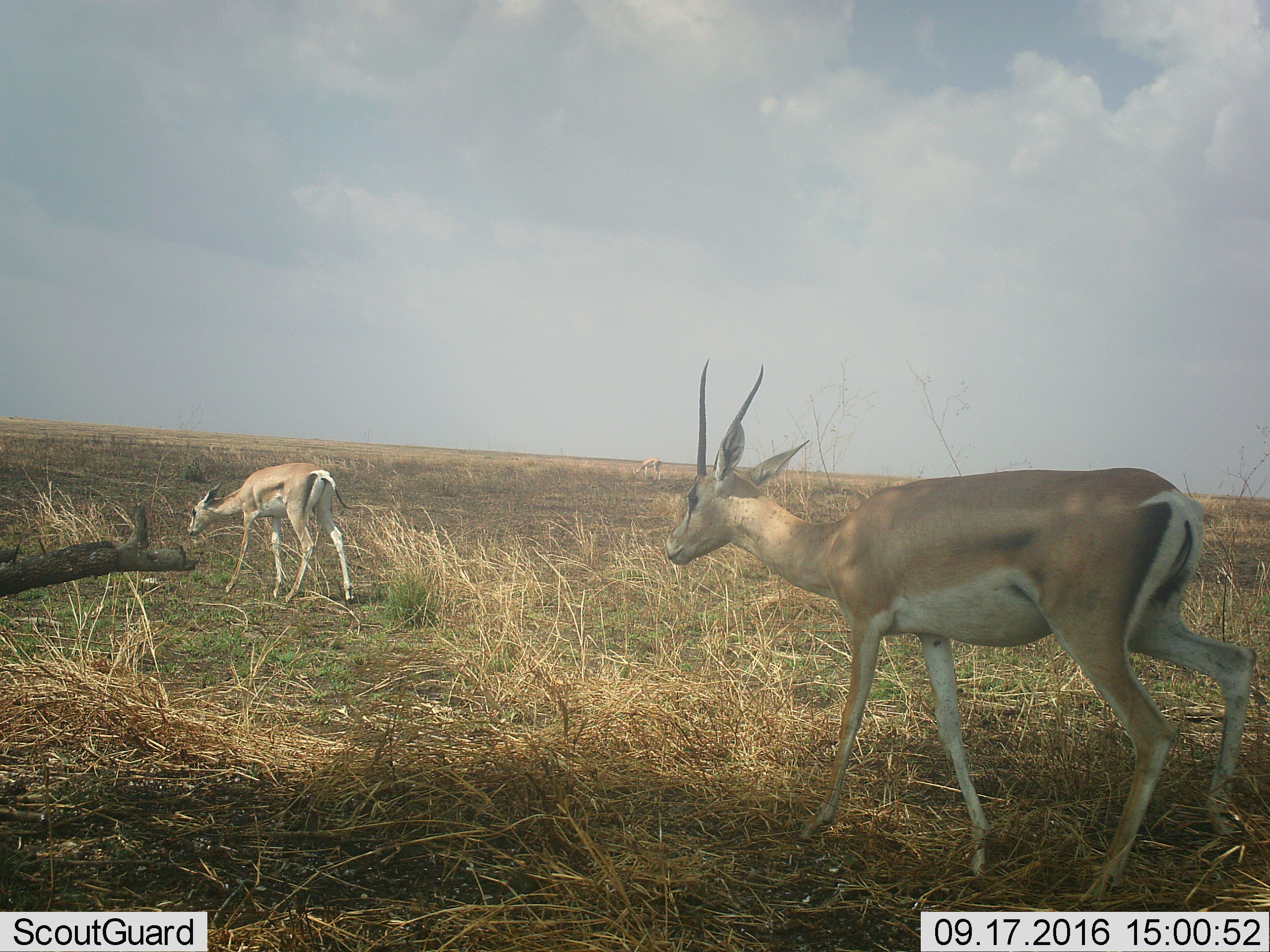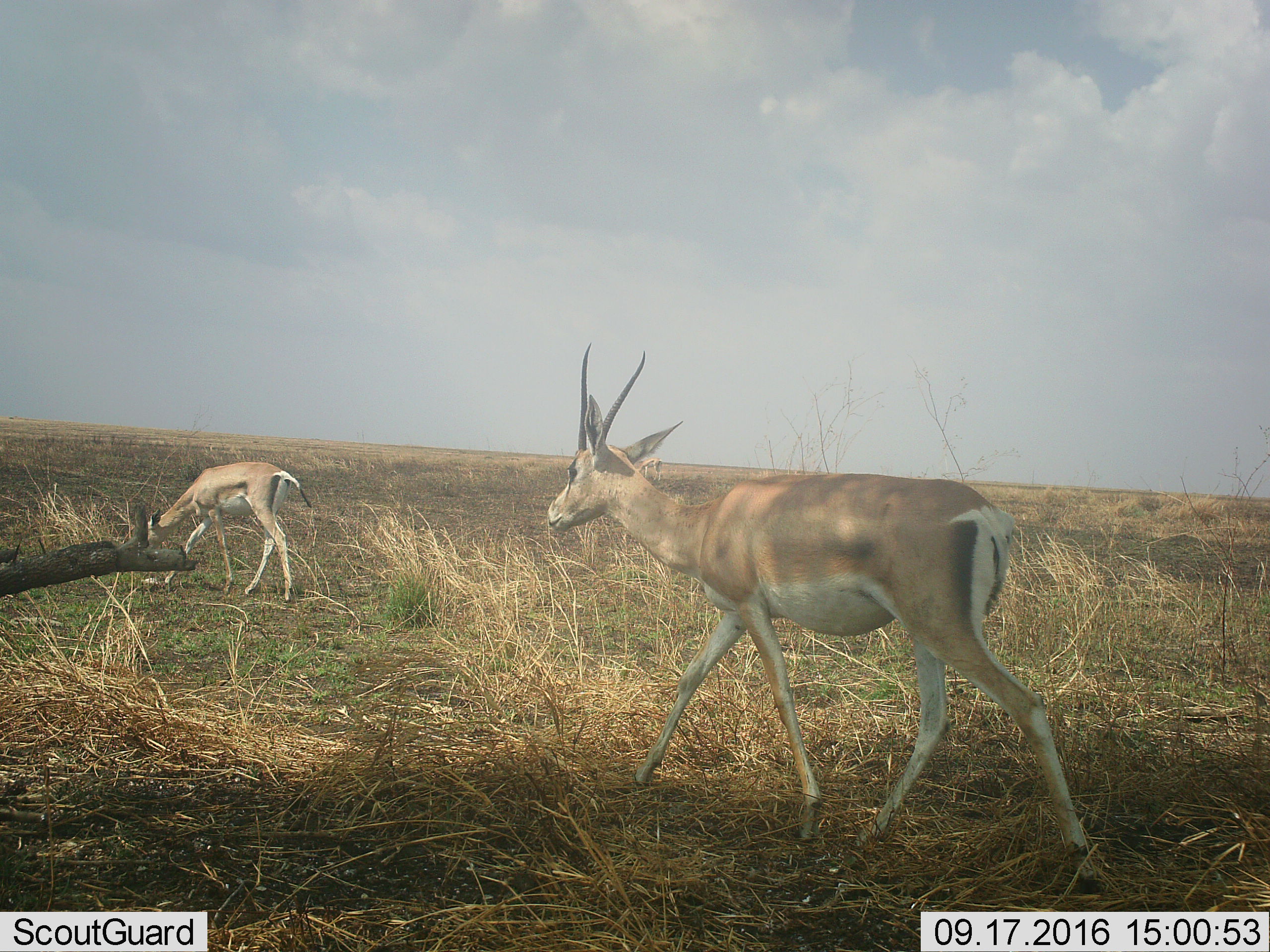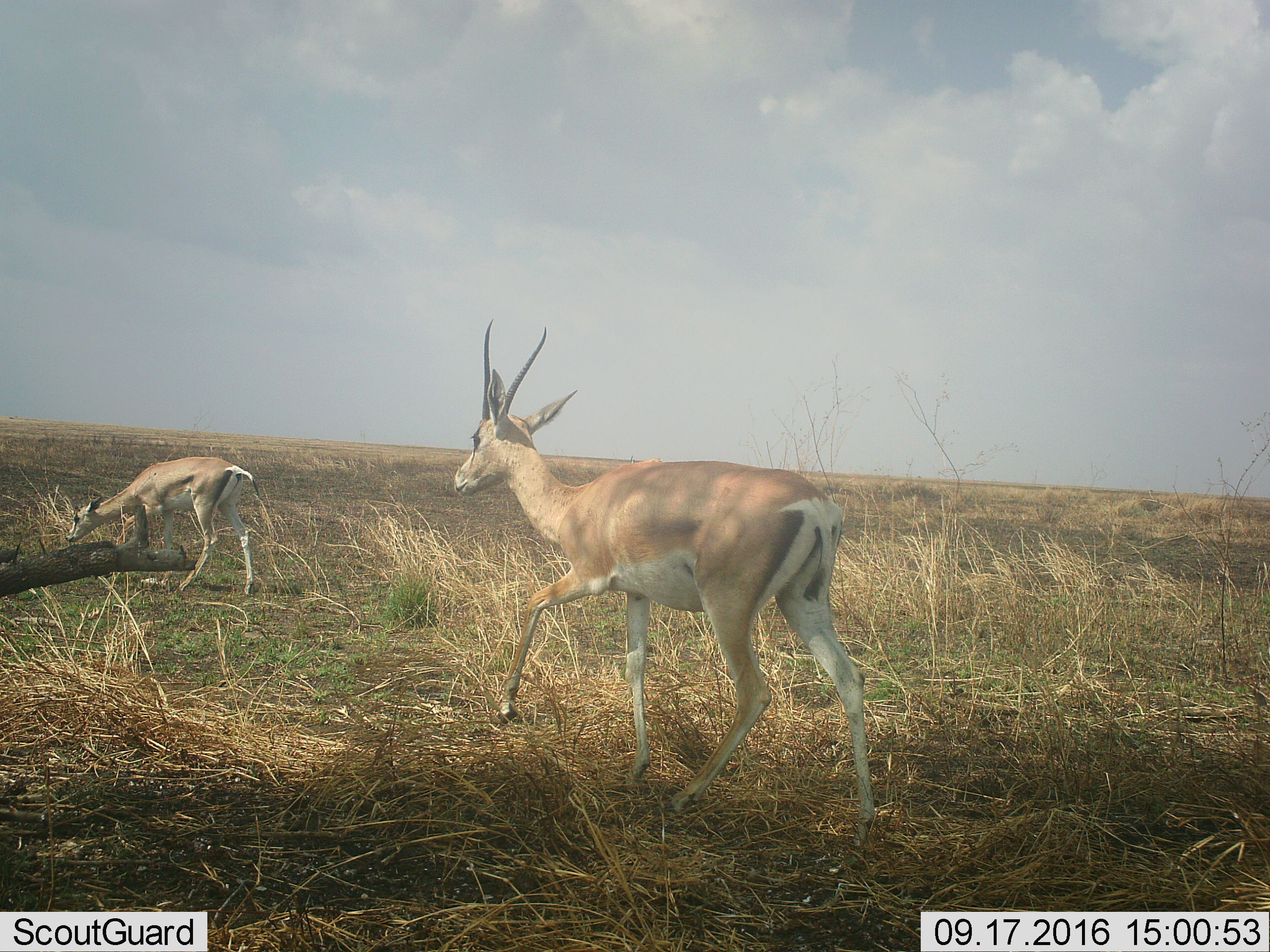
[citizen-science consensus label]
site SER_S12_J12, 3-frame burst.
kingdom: Animalia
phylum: Chordata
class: Mammalia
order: Artiodactyla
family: Bovidae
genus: Nanger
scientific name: Nanger granti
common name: grant's gazelle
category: gazellegrants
Gazellegrants (grant's gazelle) (Nanger granti), count 3. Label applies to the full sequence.